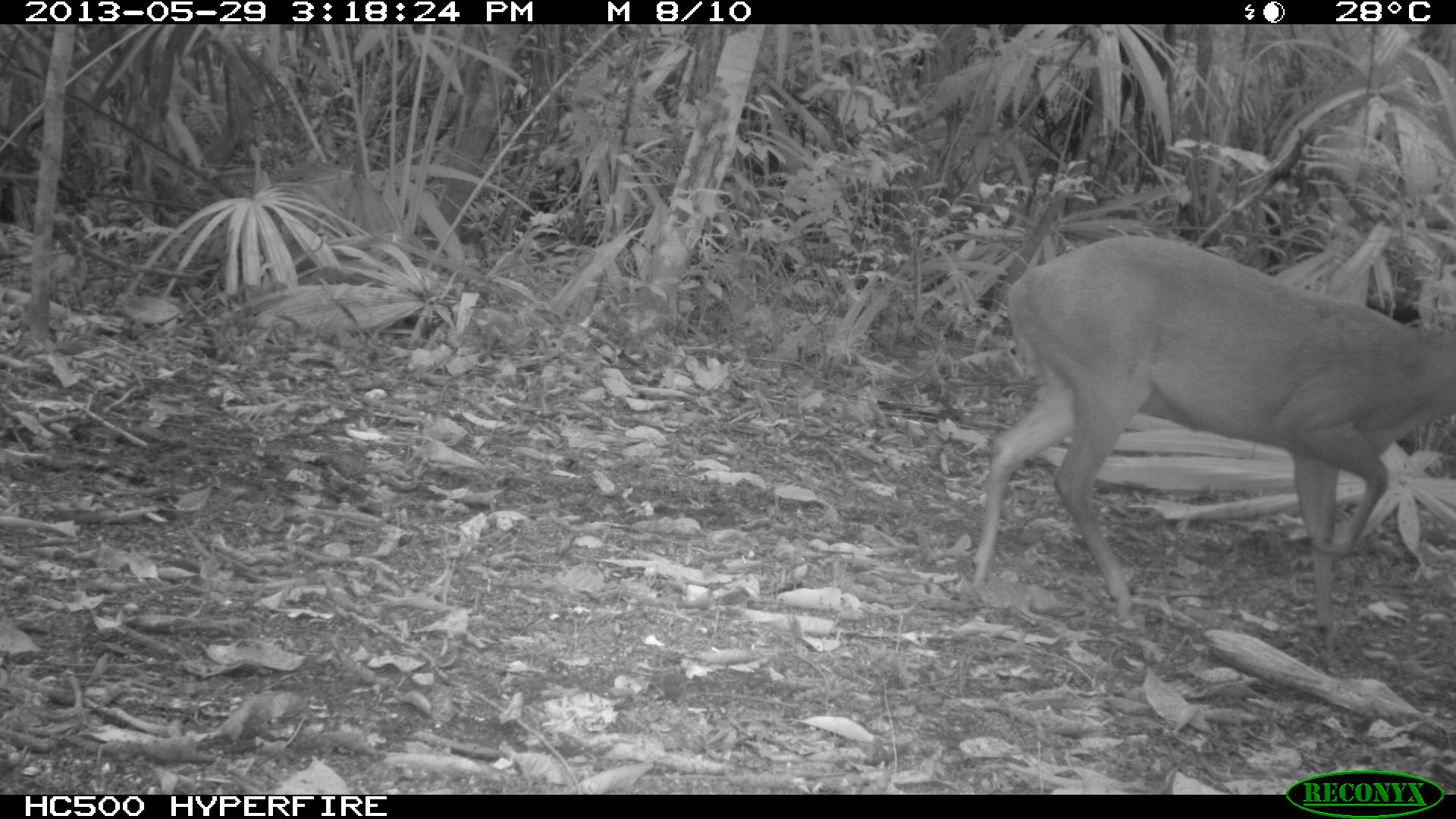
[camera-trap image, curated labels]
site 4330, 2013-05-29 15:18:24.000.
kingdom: Animalia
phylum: Chordata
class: Mammalia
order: Artiodactyla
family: Cervidae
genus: Mazama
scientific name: Mazama temama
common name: central american red brocket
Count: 1.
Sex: female.